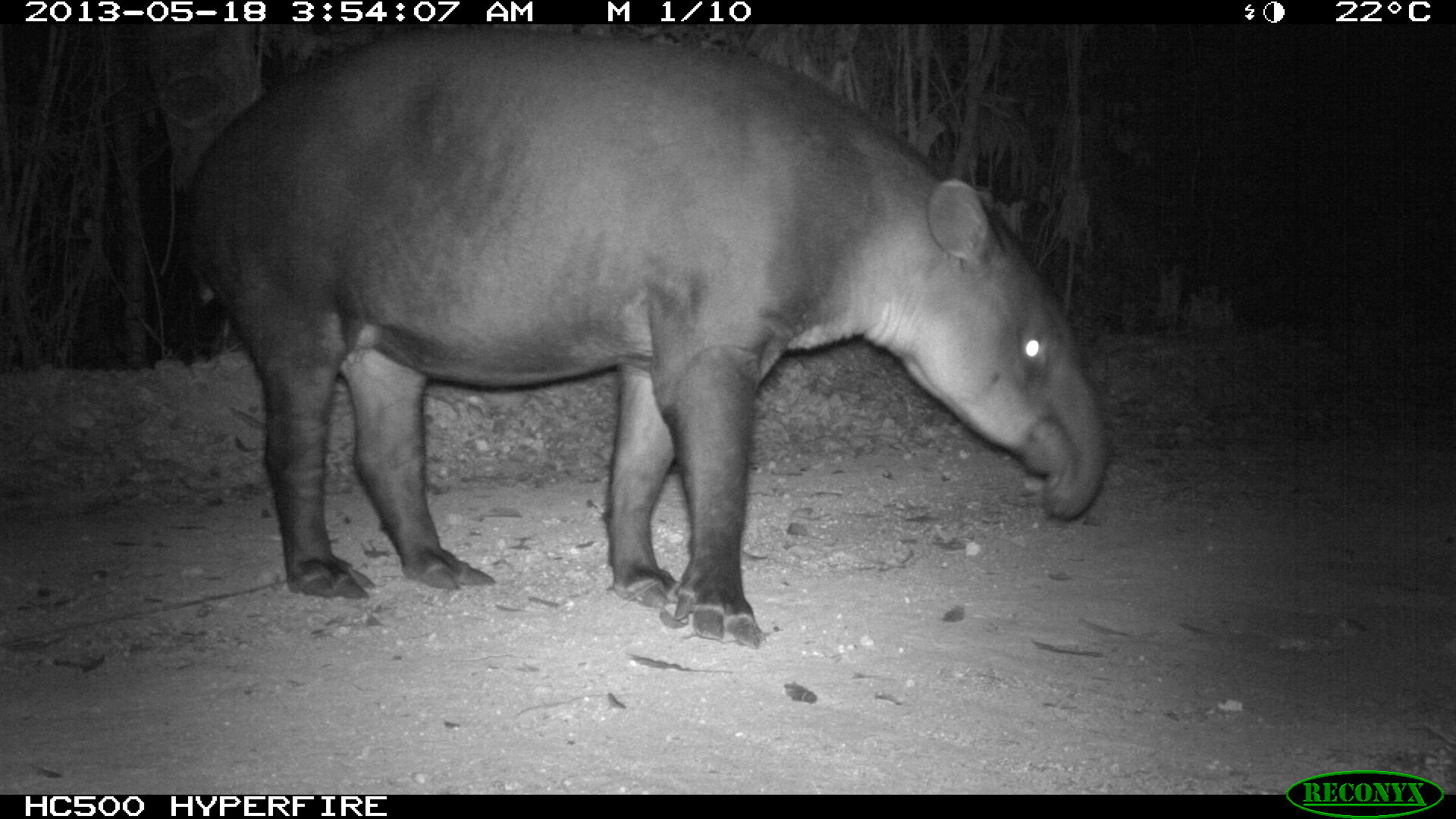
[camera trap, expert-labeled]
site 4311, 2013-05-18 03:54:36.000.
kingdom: Animalia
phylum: Chordata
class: Mammalia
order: Perissodactyla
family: Tapiridae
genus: Tapirus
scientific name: Tapirus bairdii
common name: baird's tapir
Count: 1.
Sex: female.